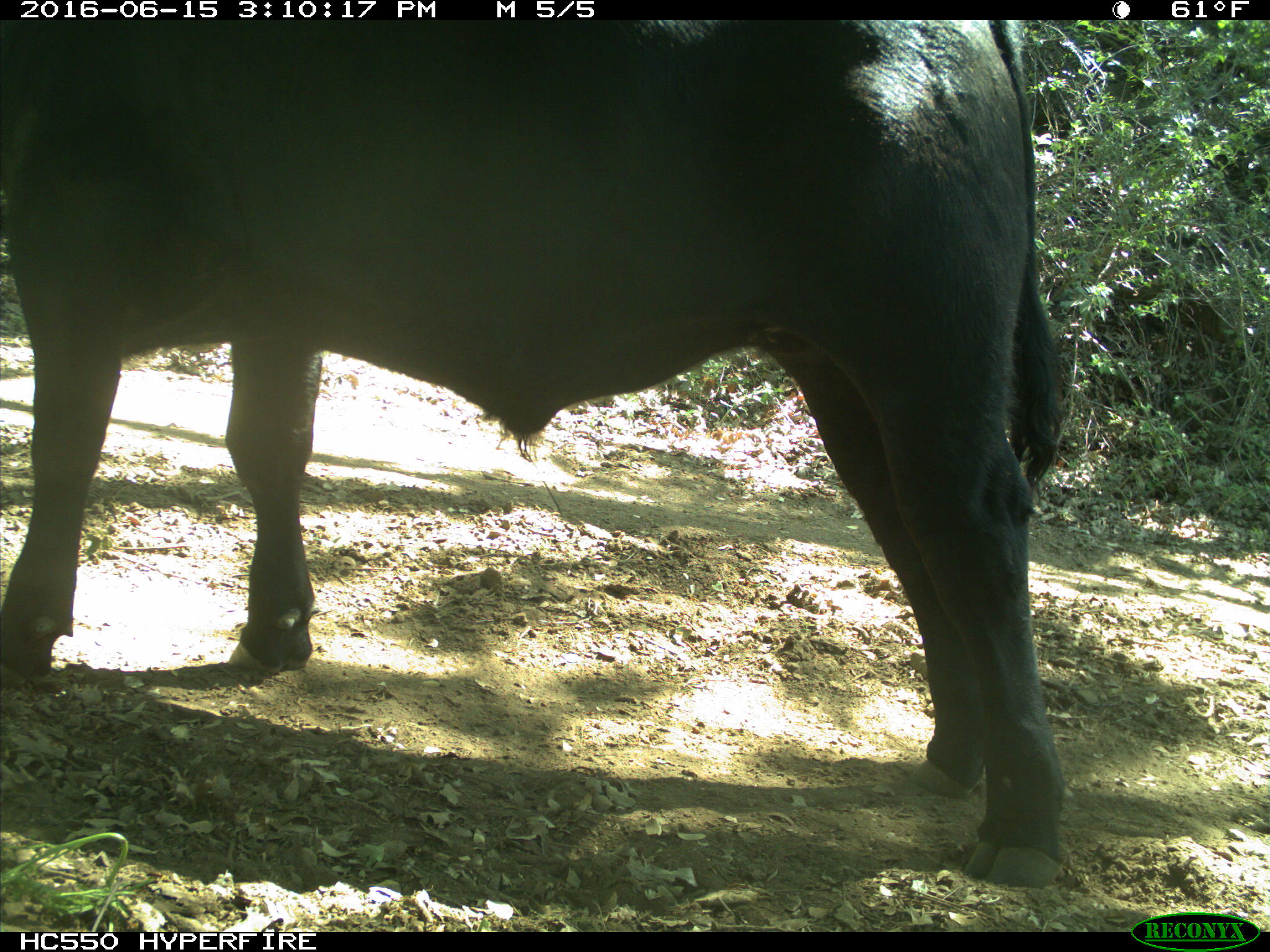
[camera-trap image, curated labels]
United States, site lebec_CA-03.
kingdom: Animalia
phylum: Chordata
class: Mammalia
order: Artiodactyla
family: Bovidae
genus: Bos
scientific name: Bos taurus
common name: domestic cow